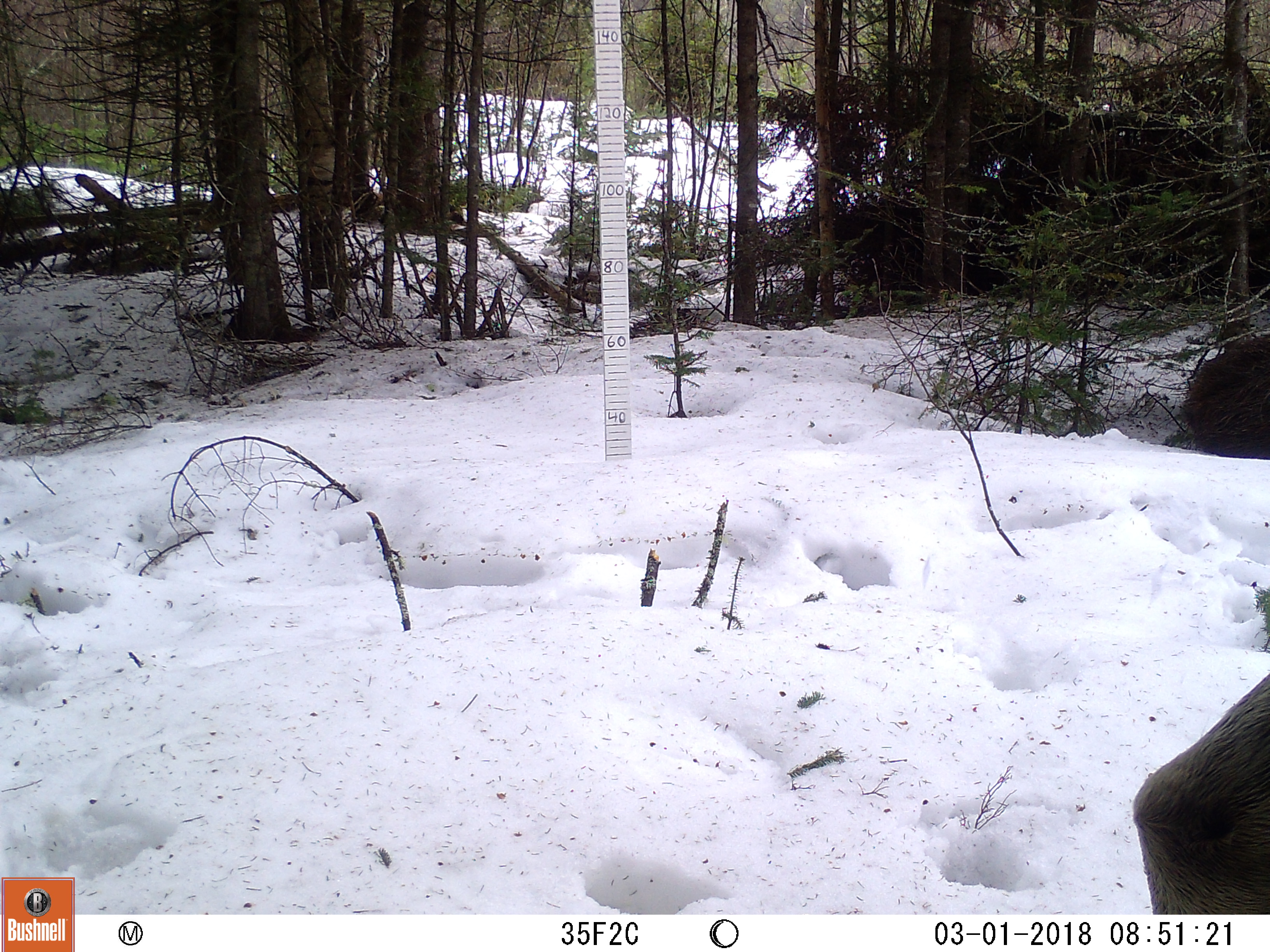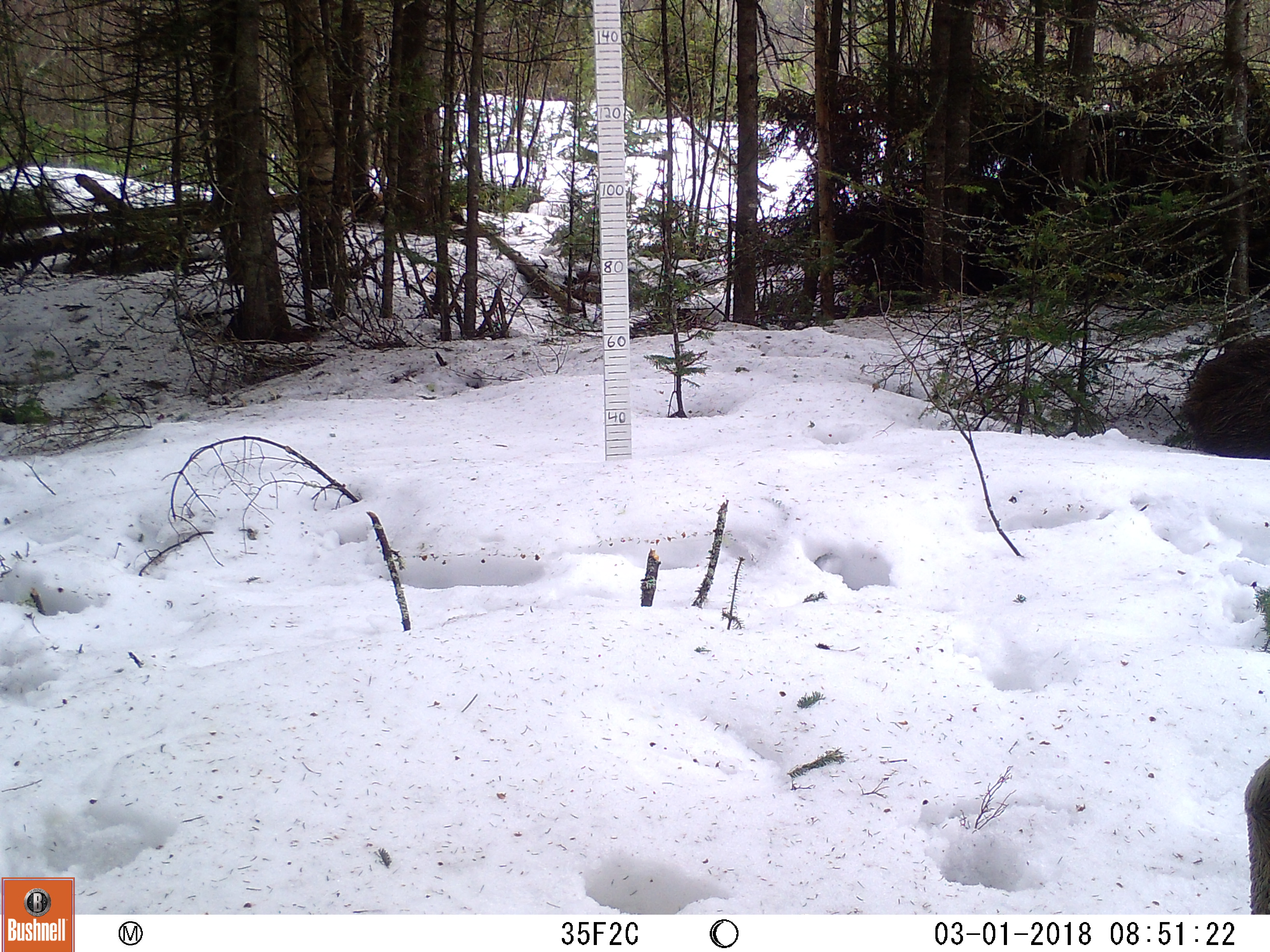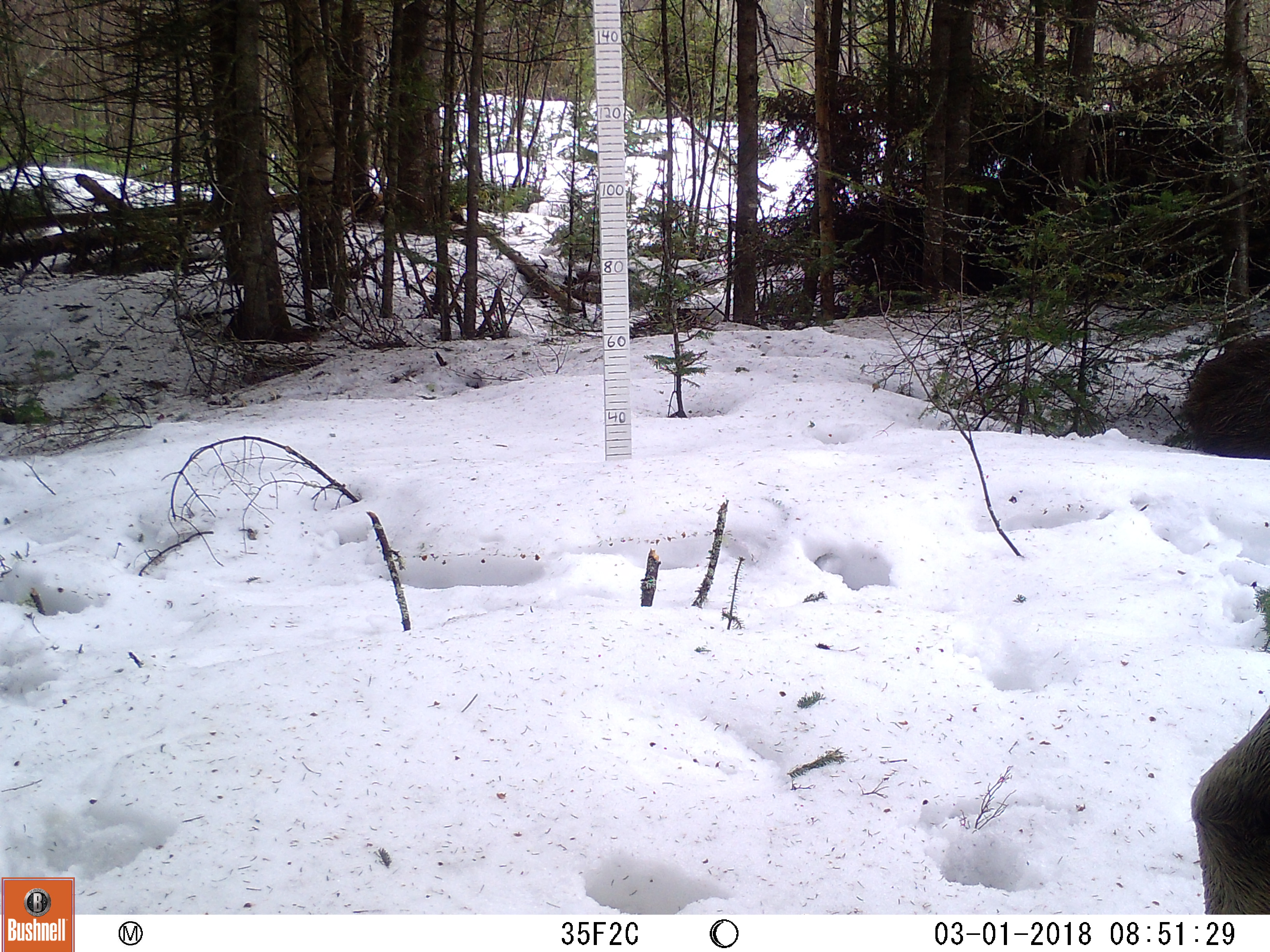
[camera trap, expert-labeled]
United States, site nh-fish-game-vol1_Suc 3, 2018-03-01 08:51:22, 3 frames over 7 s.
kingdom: Animalia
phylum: Chordata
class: Mammalia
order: Artiodactyla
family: Cervidae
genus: Alces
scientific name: Alces alces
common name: moose